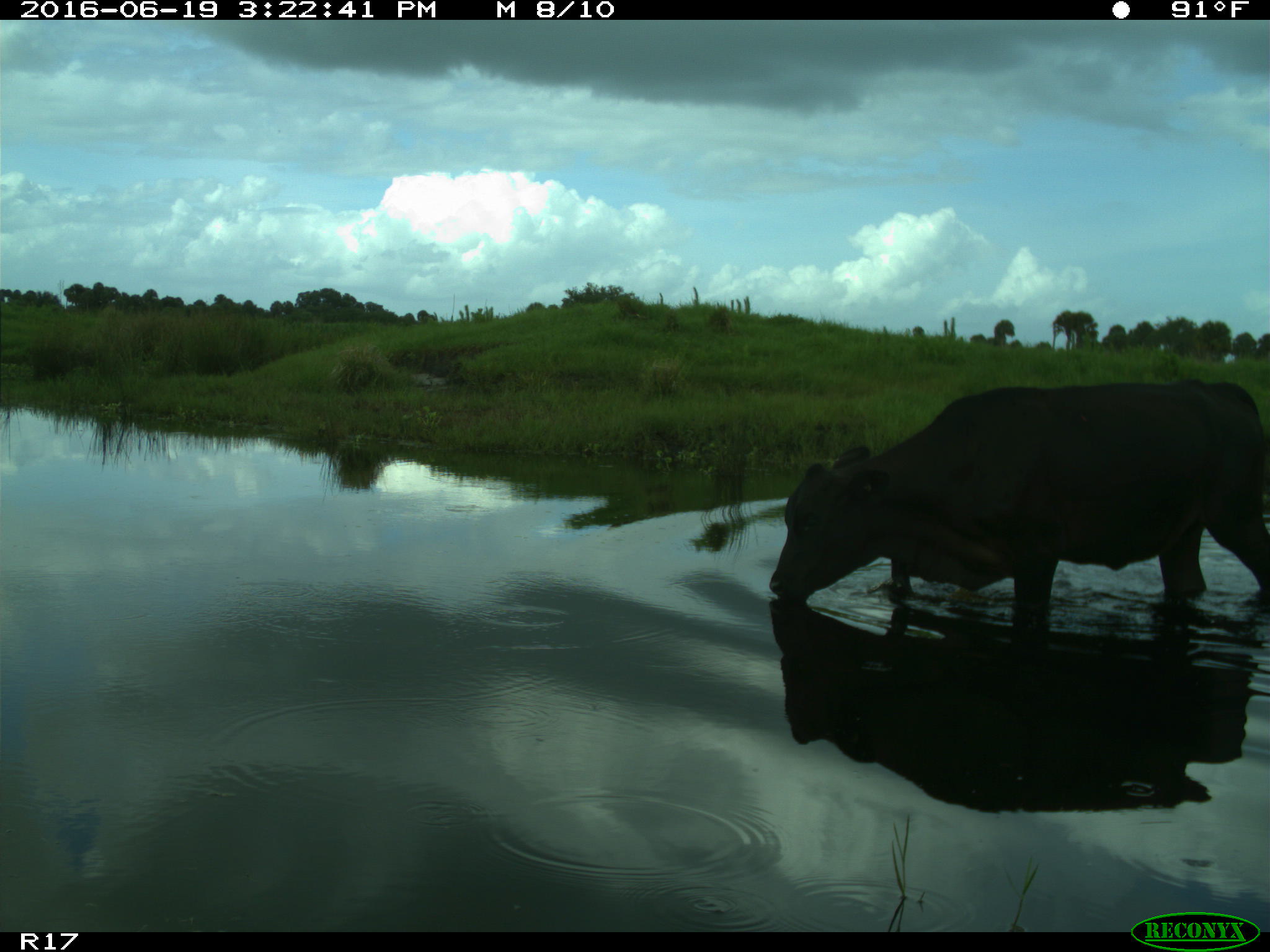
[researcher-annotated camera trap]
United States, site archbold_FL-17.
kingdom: Animalia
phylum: Chordata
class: Mammalia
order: Artiodactyla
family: Bovidae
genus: Bos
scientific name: Bos taurus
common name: domestic cow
Bos taurus (domestic cow).